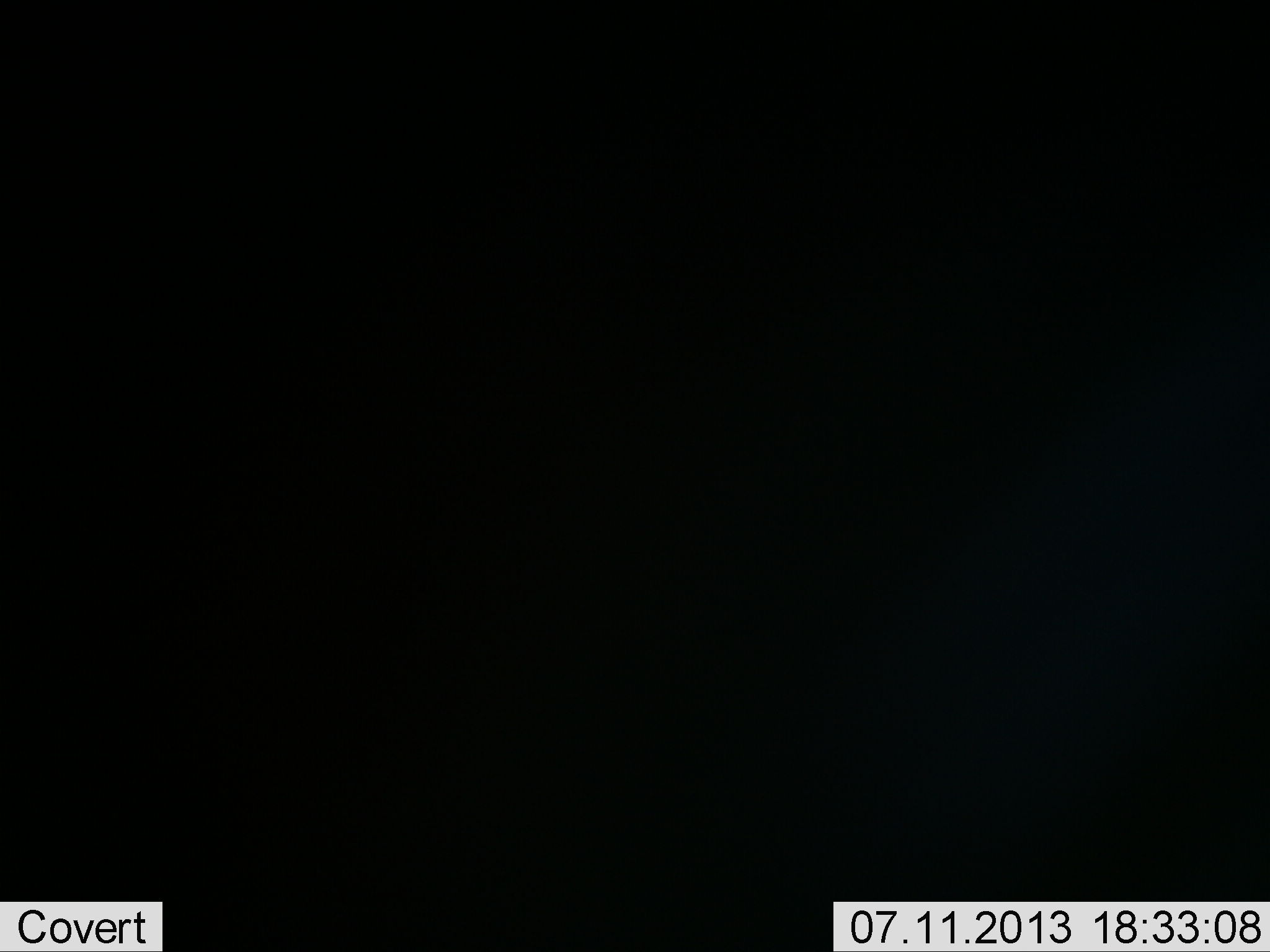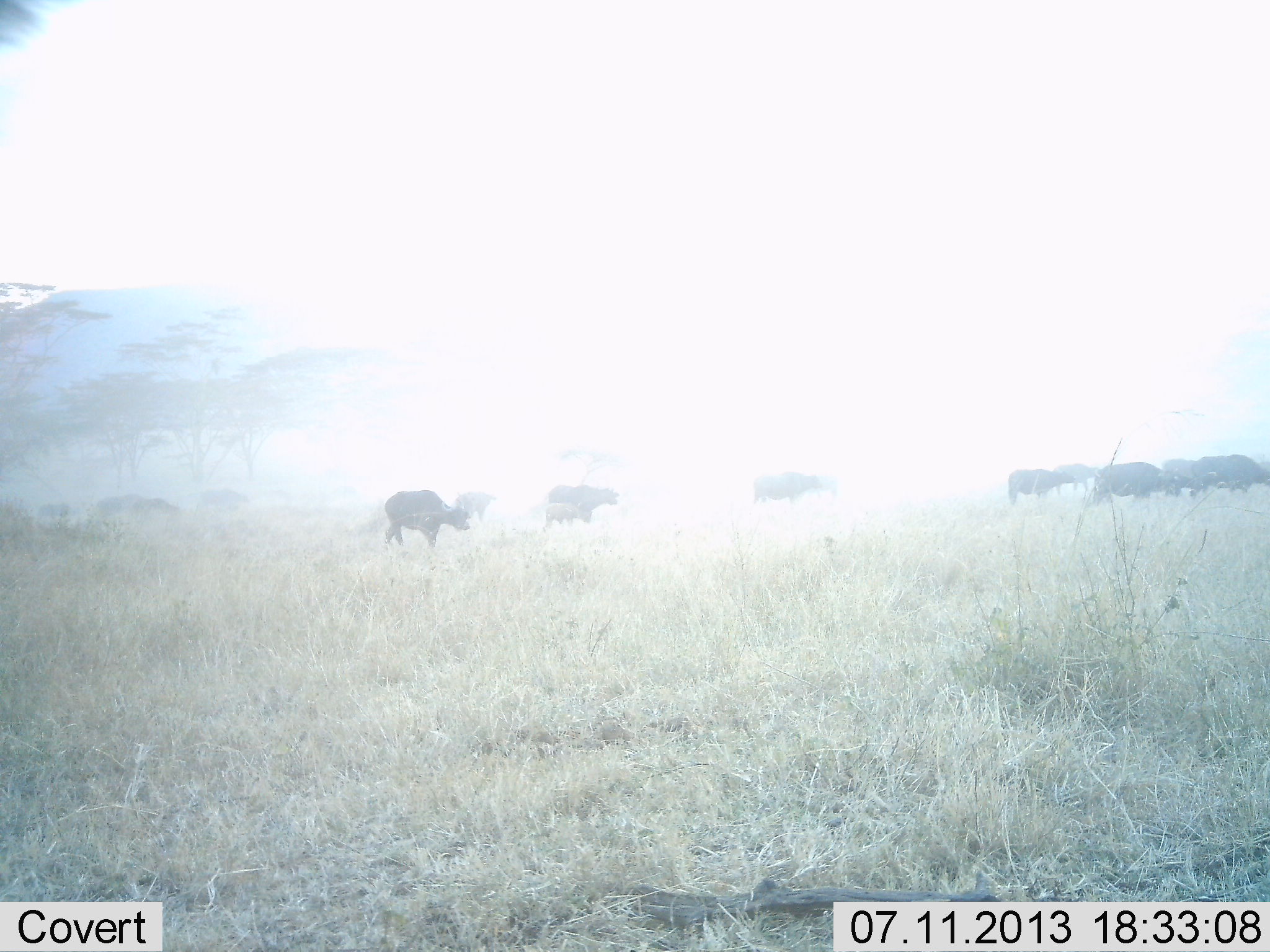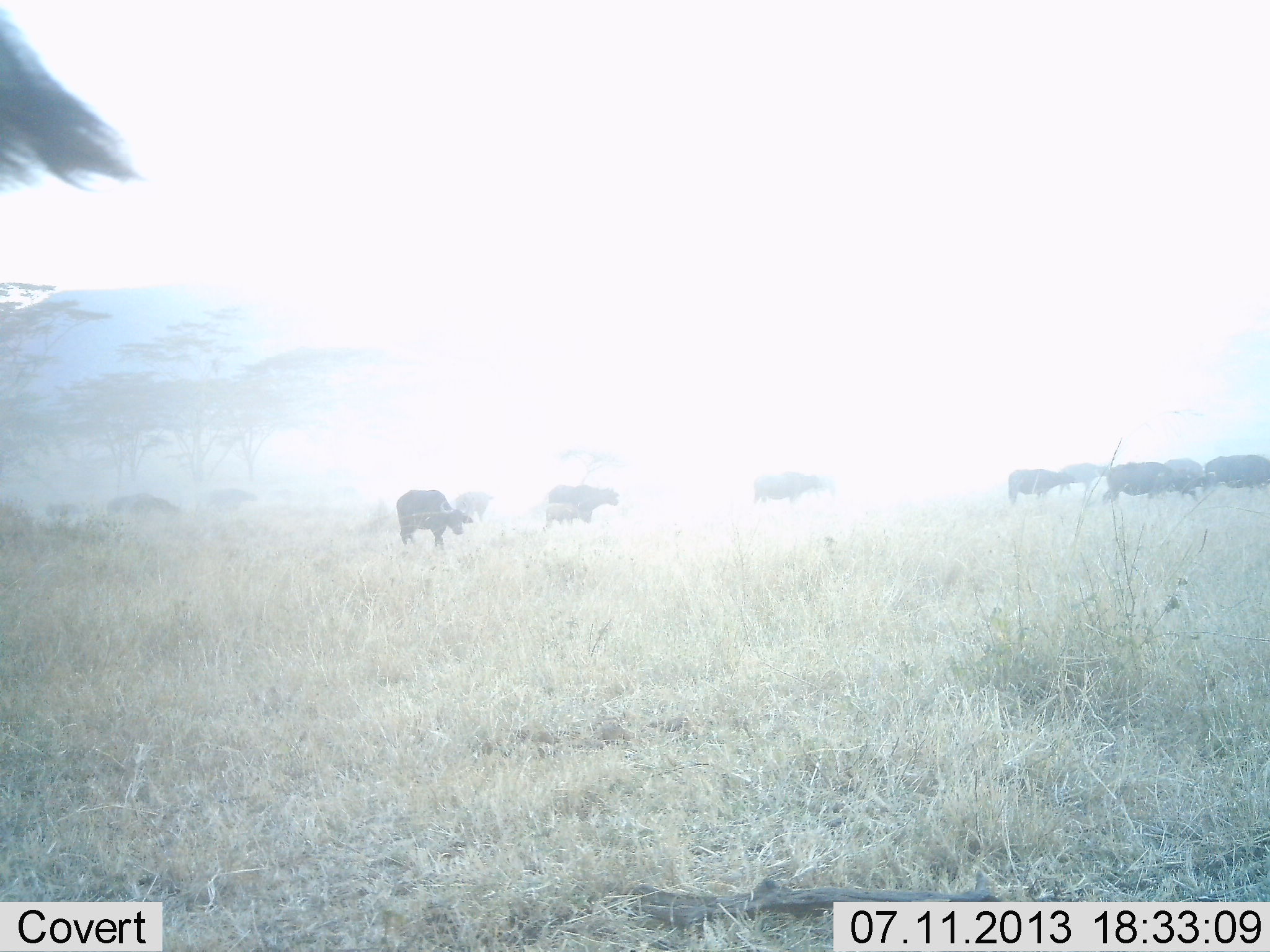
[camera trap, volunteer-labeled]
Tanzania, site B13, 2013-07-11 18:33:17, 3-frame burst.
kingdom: Animalia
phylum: Chordata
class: Mammalia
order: Artiodactyla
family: Bovidae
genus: Syncerus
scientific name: Syncerus caffer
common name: cape buffalo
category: buffalo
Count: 11-50.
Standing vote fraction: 19%.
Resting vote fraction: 0%.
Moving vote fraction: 86%.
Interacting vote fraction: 10%.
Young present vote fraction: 10%.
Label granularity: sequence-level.